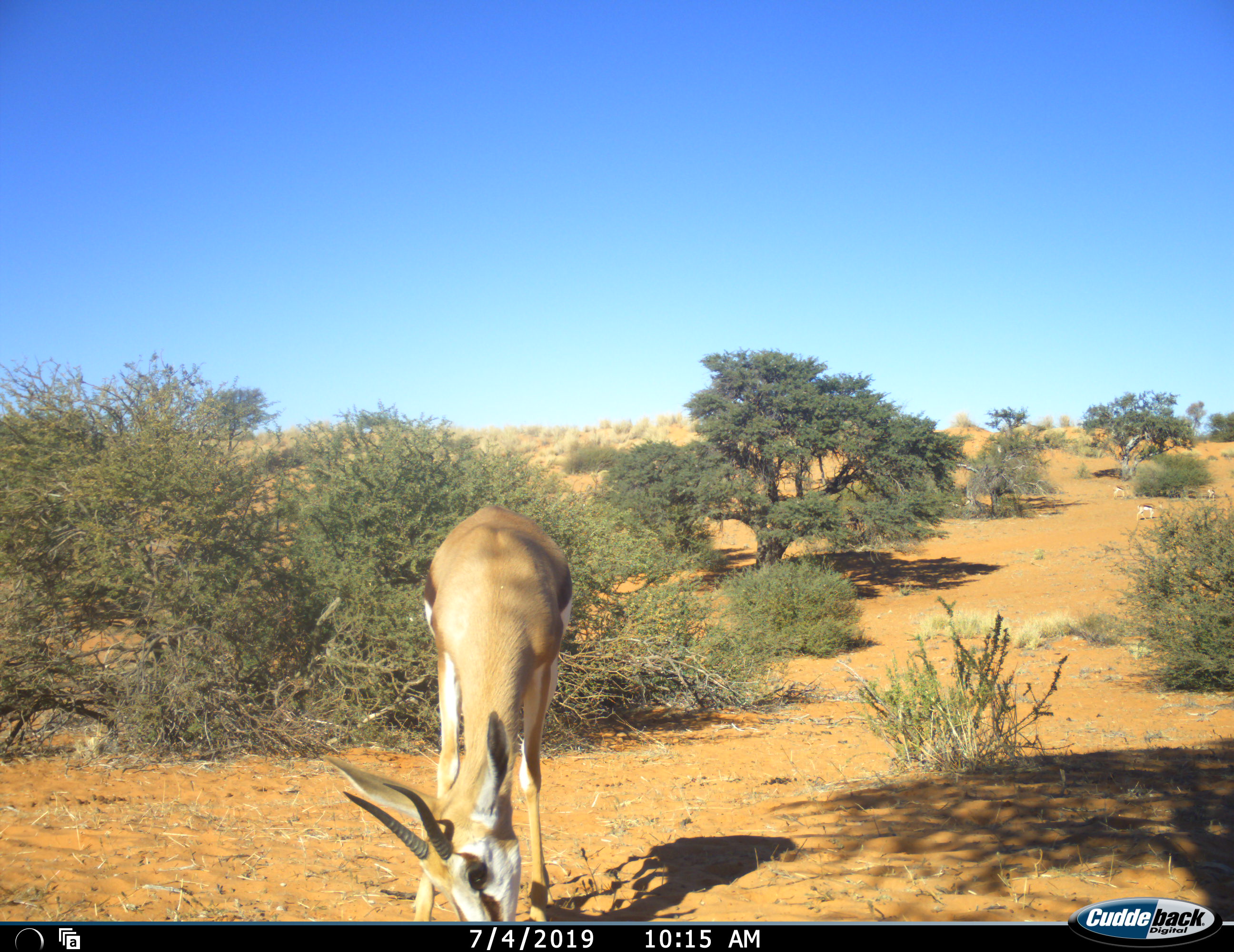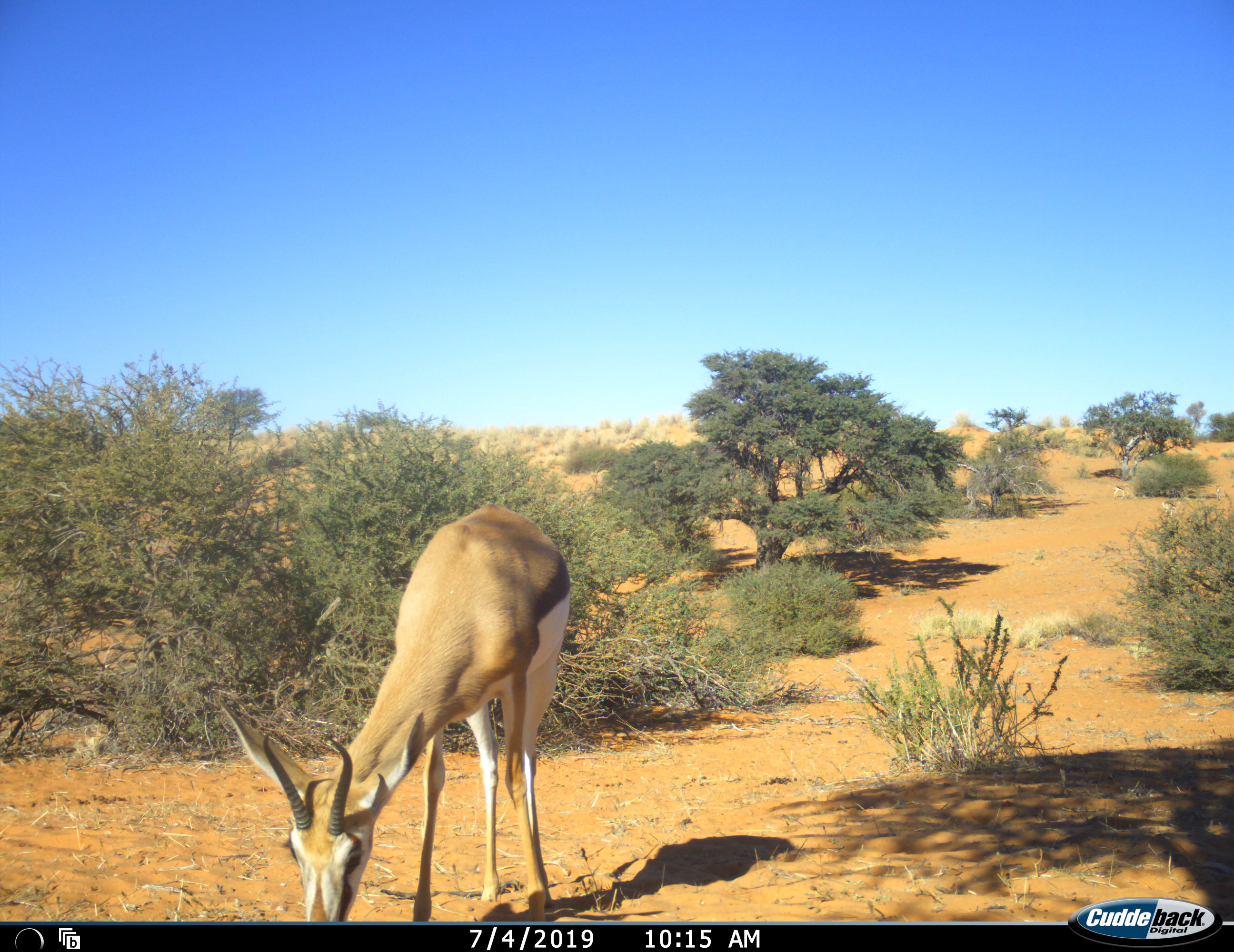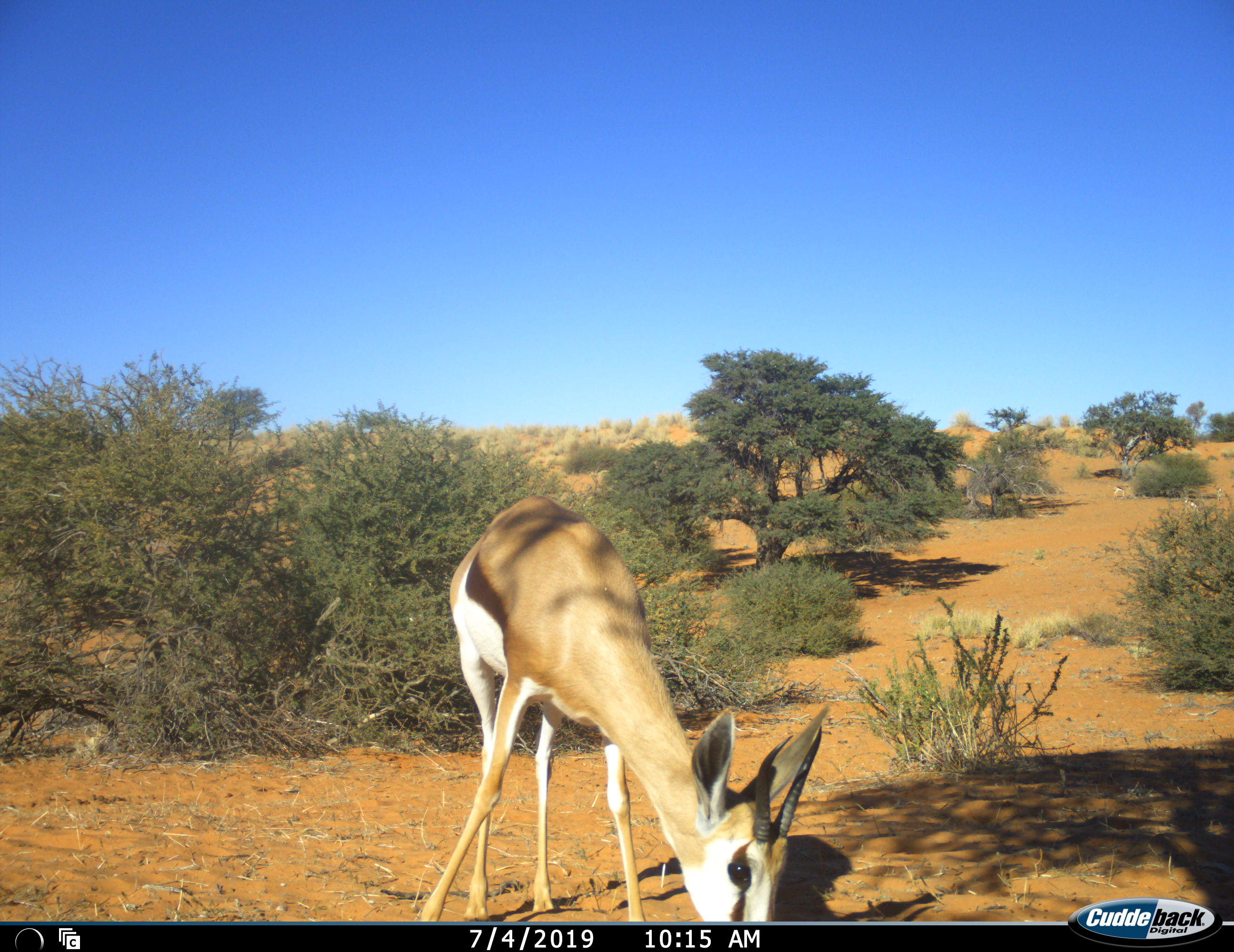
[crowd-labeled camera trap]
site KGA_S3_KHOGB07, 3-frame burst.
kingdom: Animalia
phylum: Chordata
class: Mammalia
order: Artiodactyla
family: Bovidae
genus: Antidorcas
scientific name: Antidorcas marsupialis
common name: springbok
Springbok (Antidorcas marsupialis), count 4. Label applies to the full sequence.